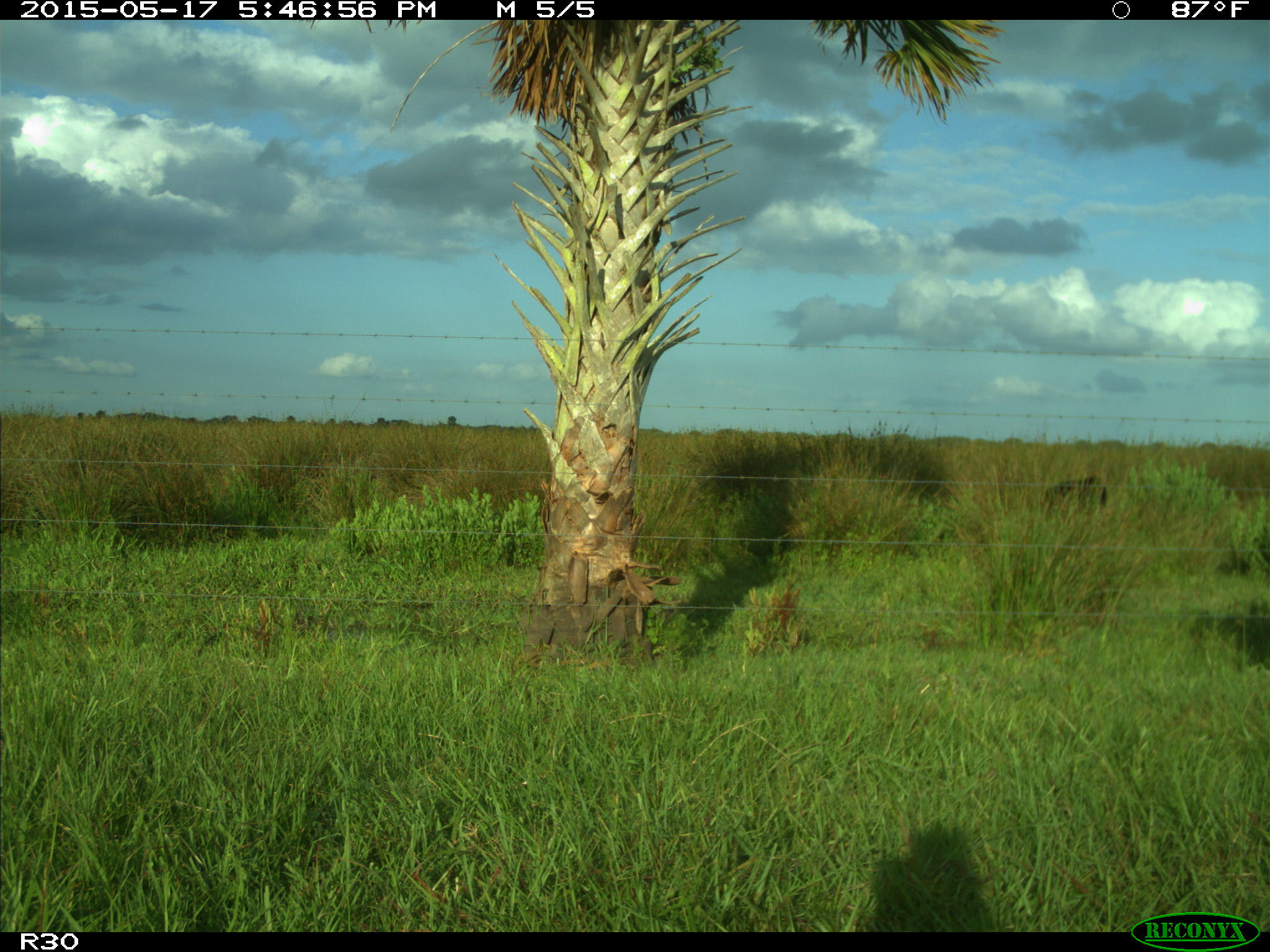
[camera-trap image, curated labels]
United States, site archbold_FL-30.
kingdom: Animalia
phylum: Chordata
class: Mammalia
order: Artiodactyla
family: Bovidae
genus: Bos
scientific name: Bos taurus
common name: domestic cow